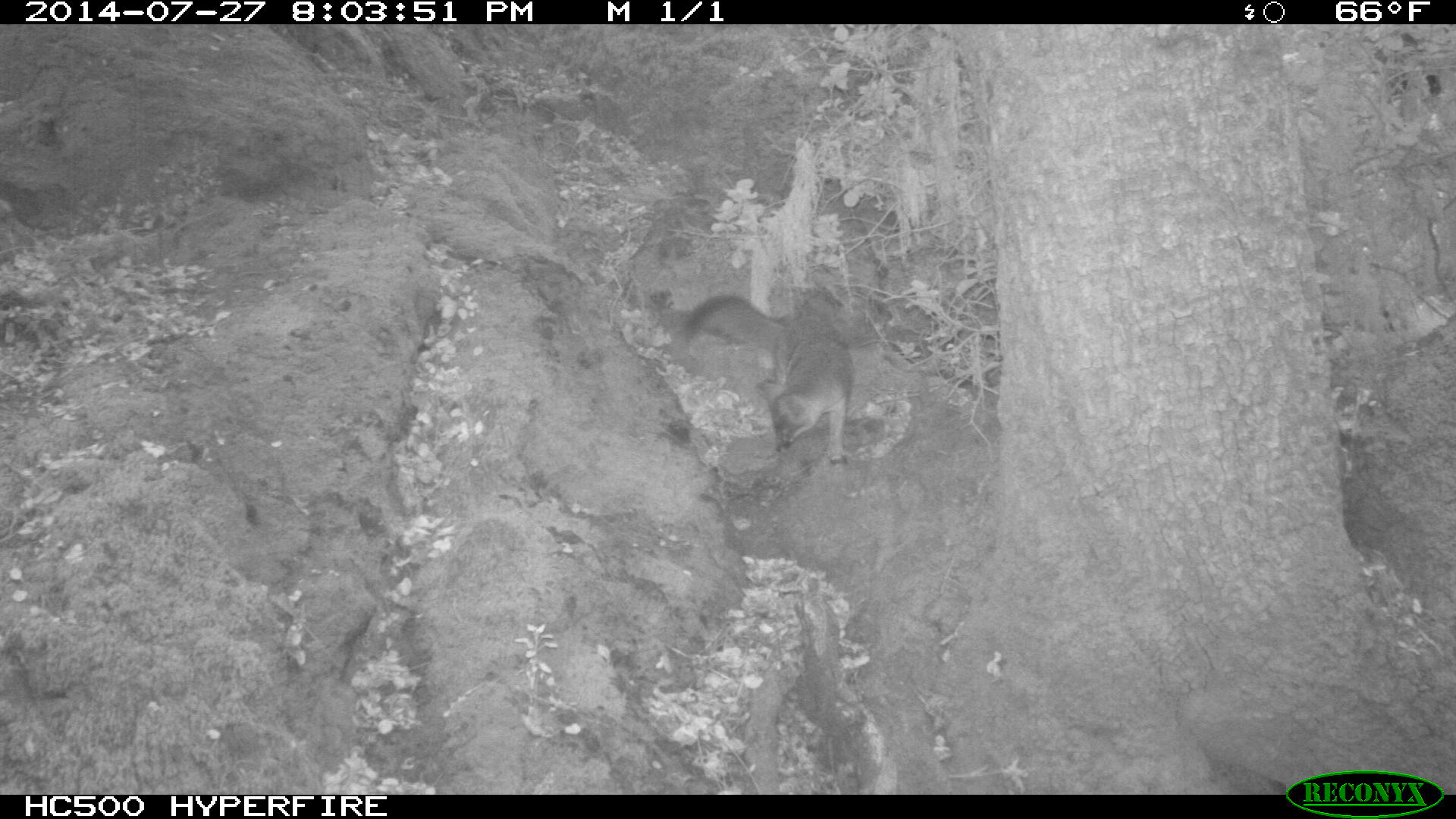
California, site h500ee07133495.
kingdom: Animalia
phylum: Chordata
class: Mammalia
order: Carnivora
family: Canidae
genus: Urocyon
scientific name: Urocyon littoralis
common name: island fox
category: fox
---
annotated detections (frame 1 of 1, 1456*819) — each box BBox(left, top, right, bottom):
fox: BBox(683, 294, 855, 464)